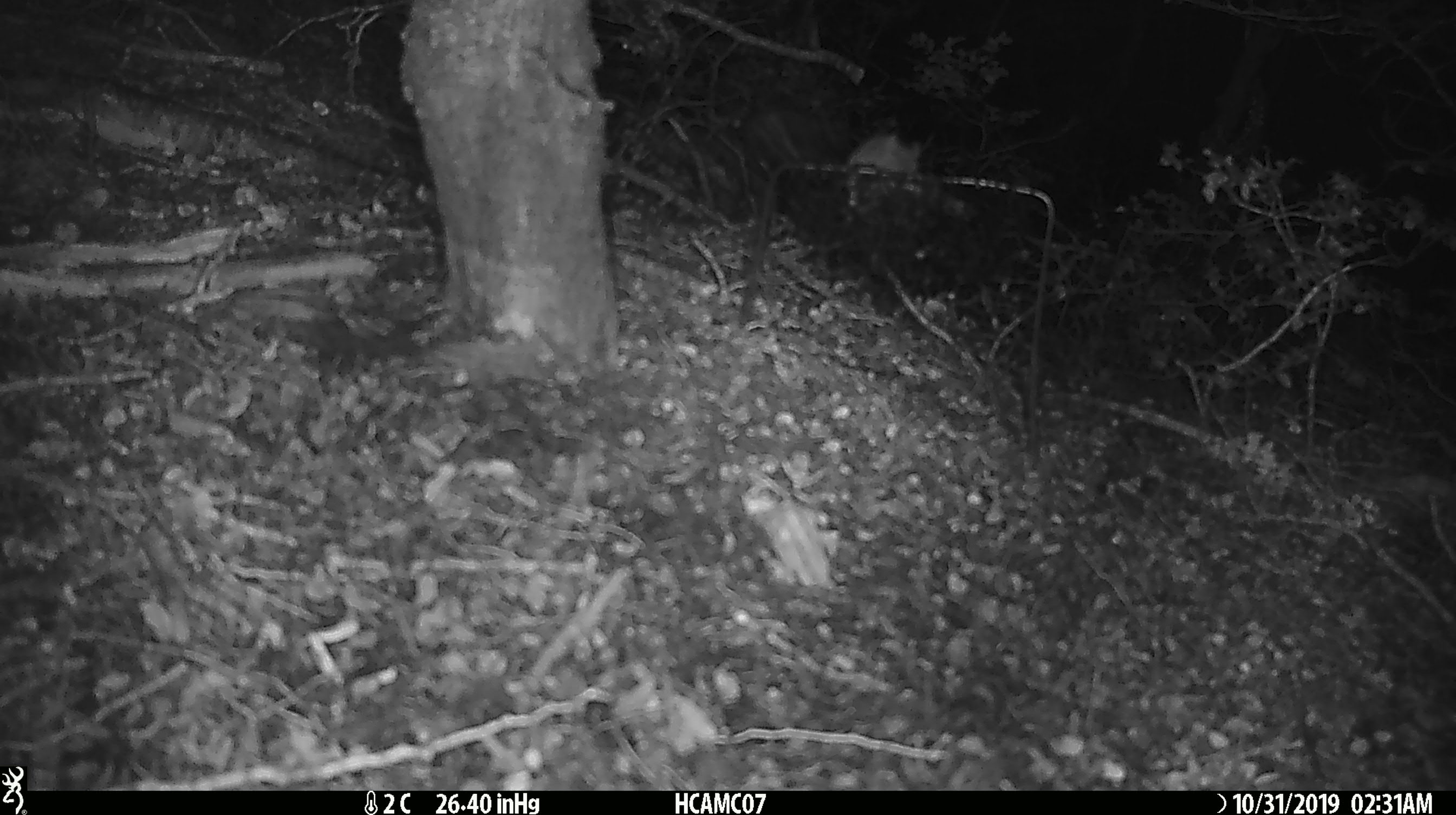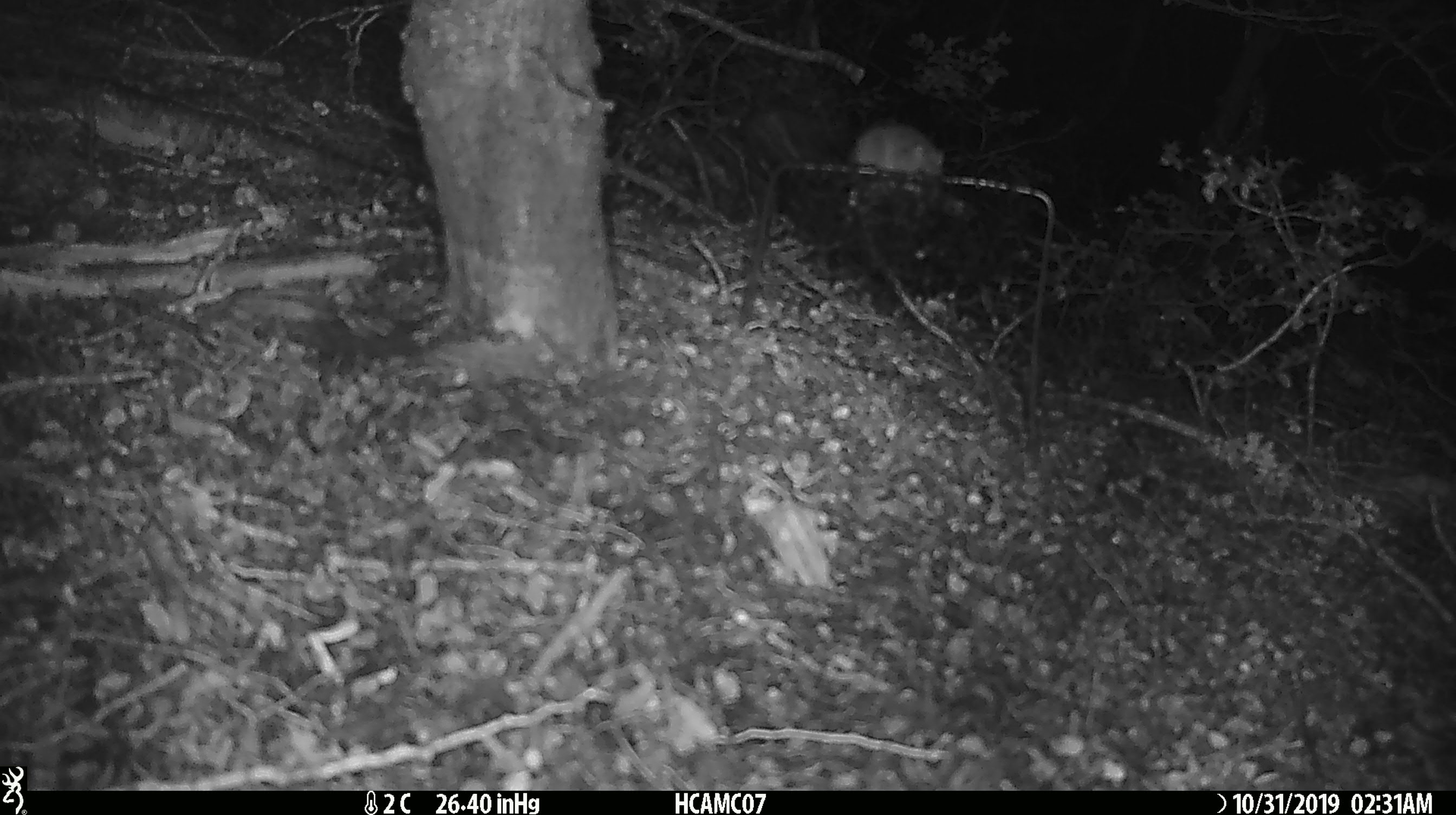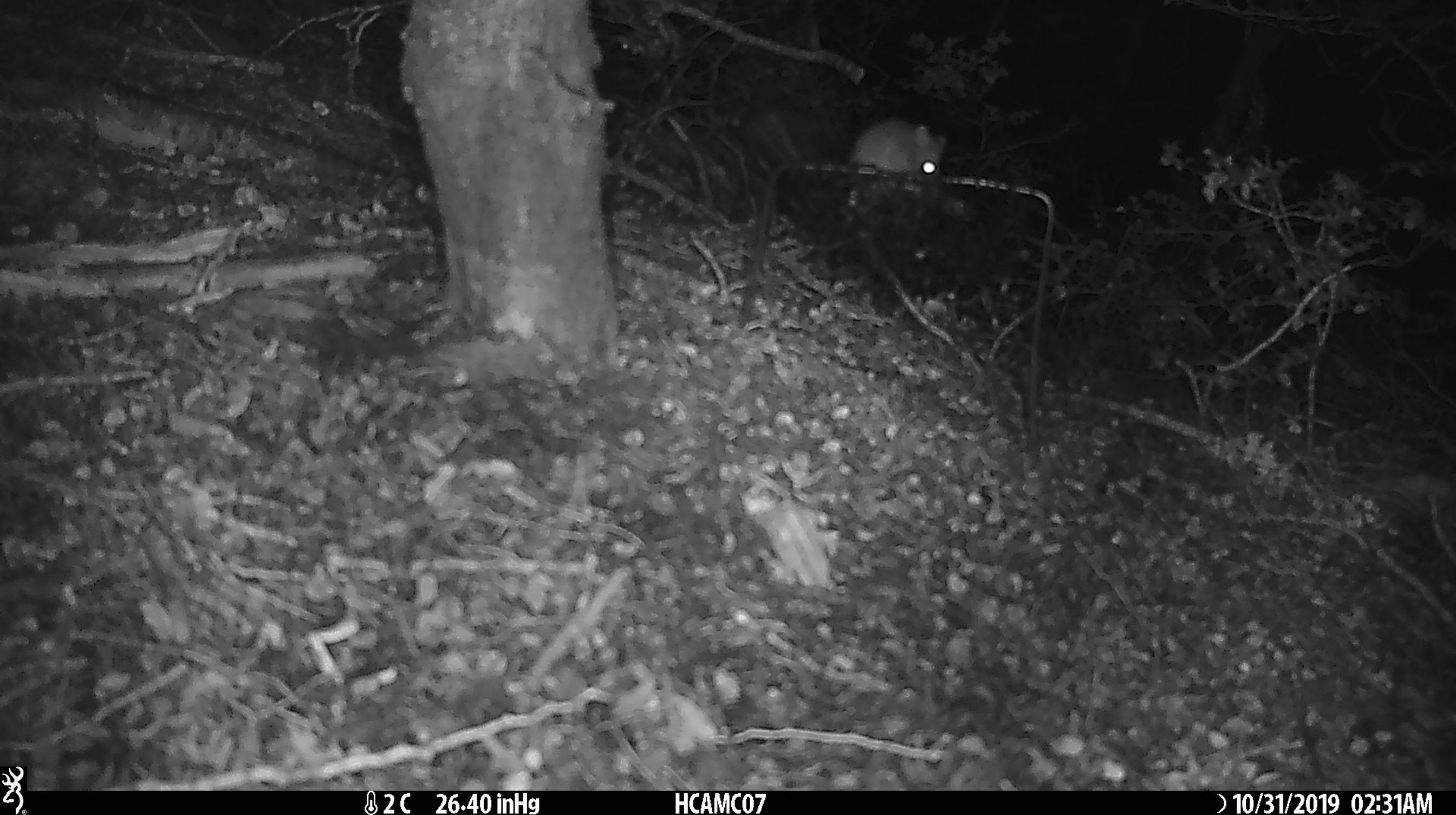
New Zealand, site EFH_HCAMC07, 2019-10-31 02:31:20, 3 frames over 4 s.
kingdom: Animalia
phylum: Chordata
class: Mammalia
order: Rodentia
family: Muridae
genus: Mus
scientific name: Mus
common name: mouse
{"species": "mouse (Mus)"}